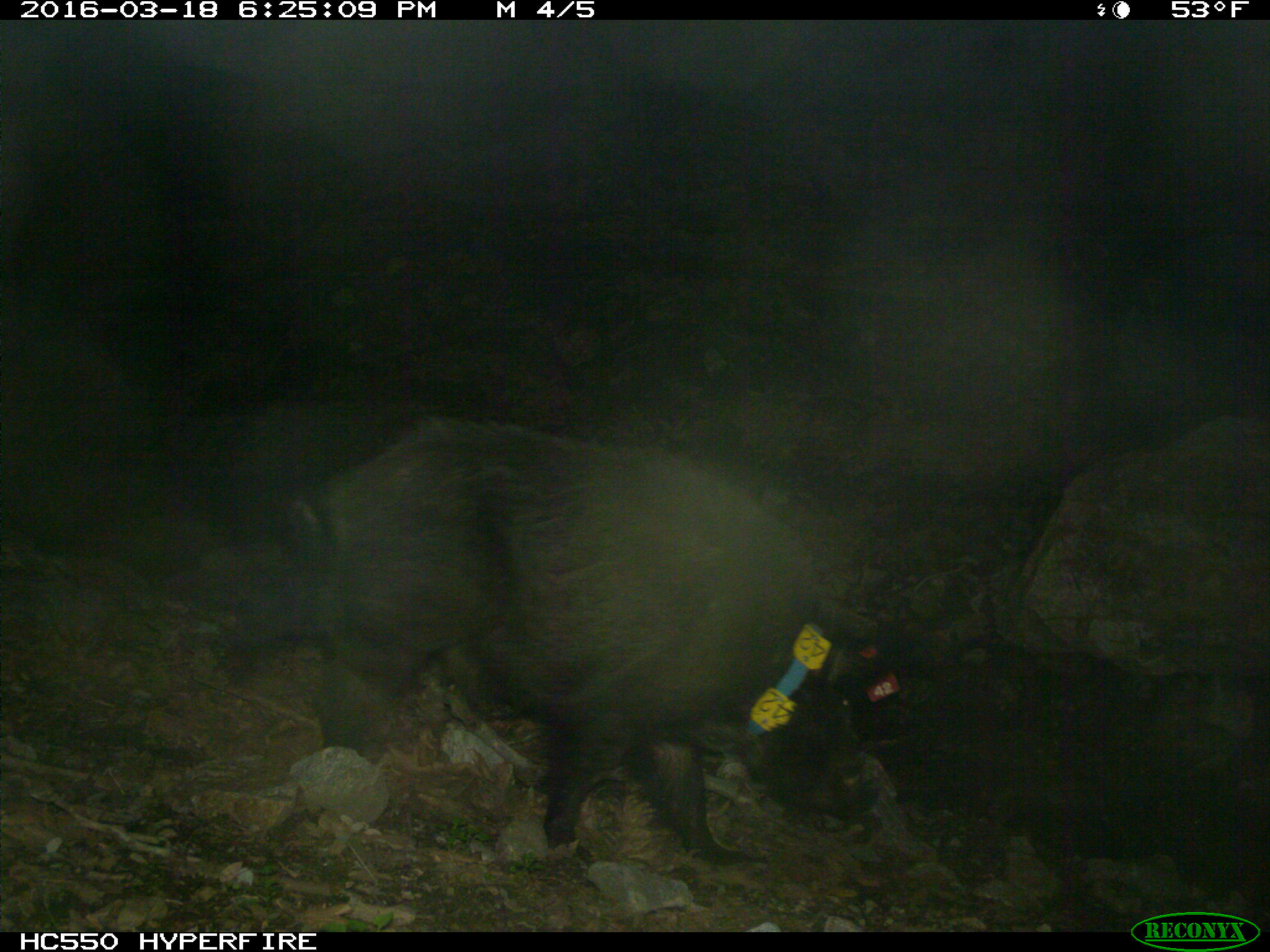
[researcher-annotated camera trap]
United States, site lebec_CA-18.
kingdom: Animalia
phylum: Chordata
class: Mammalia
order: Artiodactyla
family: Suidae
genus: Sus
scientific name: Sus scrofa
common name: wild boar